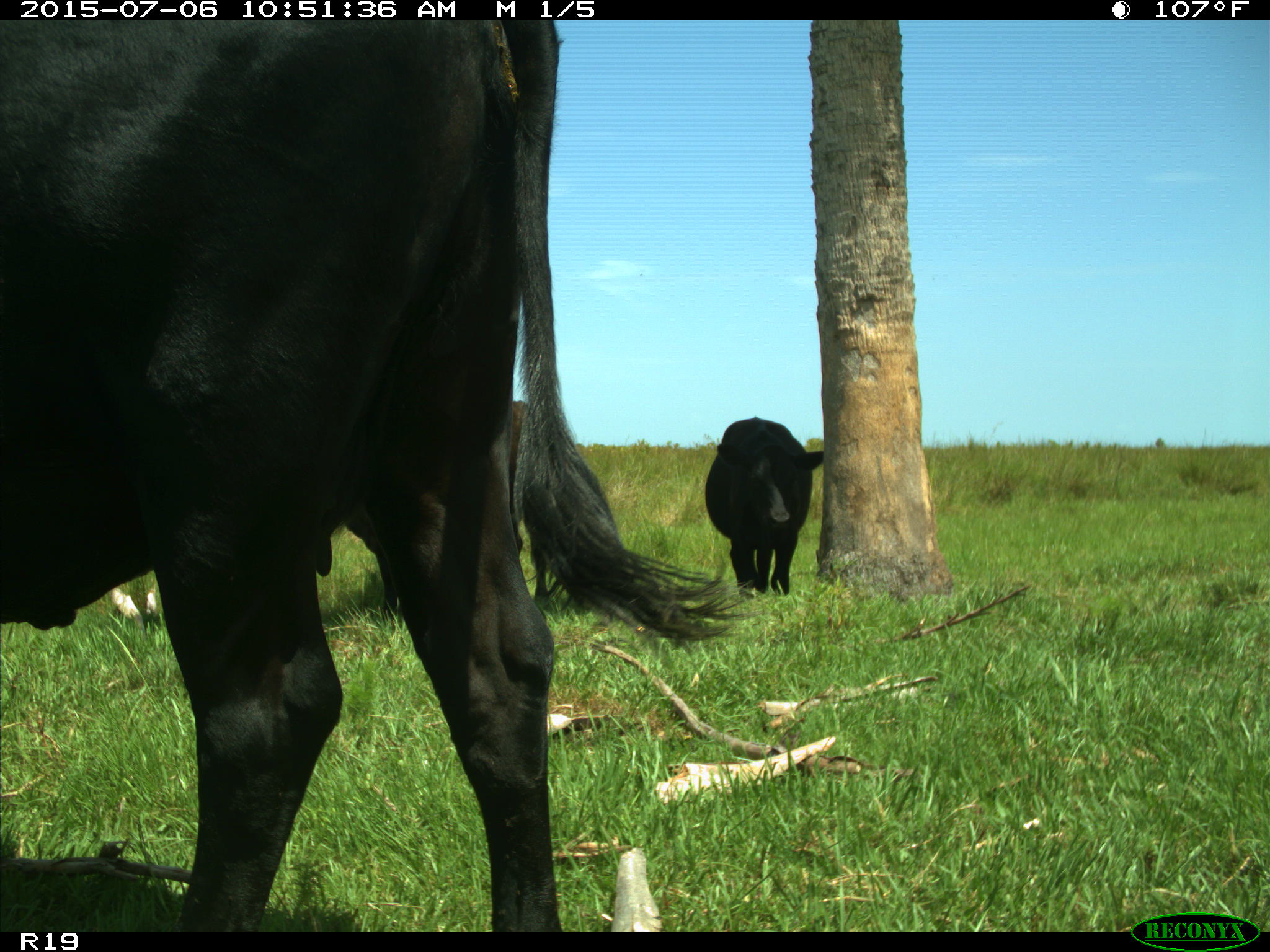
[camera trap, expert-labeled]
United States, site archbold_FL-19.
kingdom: Animalia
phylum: Chordata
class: Mammalia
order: Artiodactyla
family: Bovidae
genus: Bos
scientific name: Bos taurus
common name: domestic cow